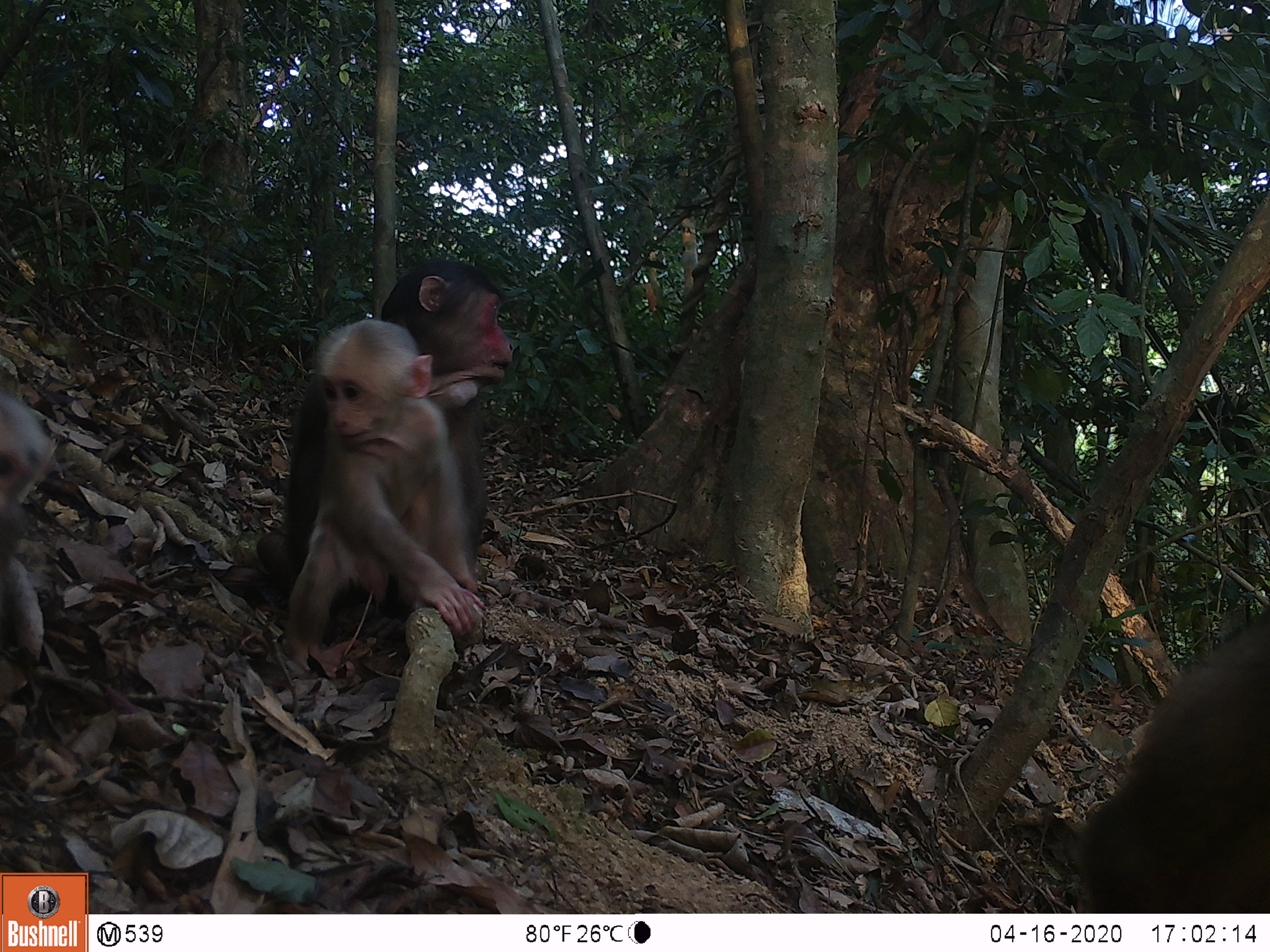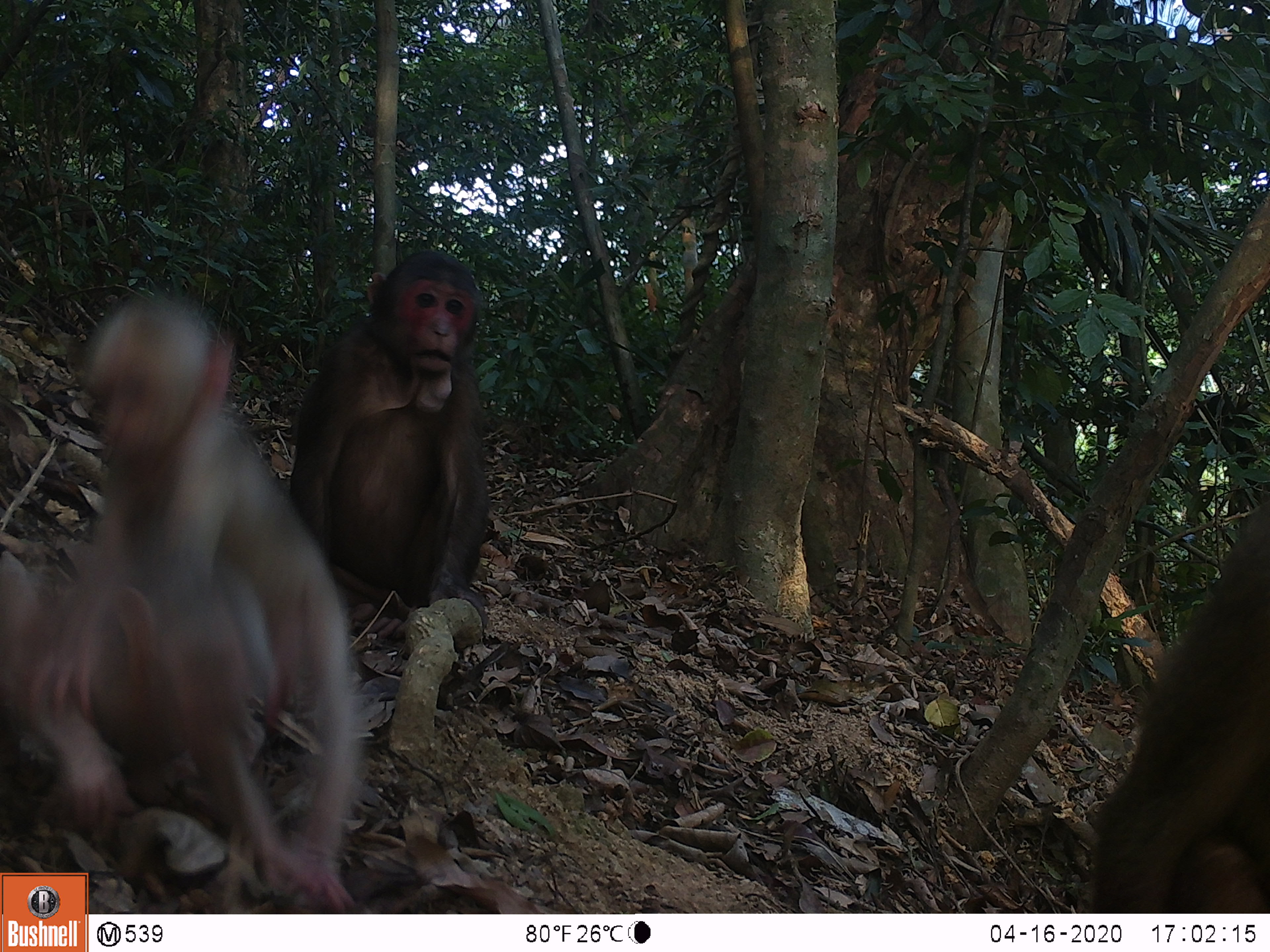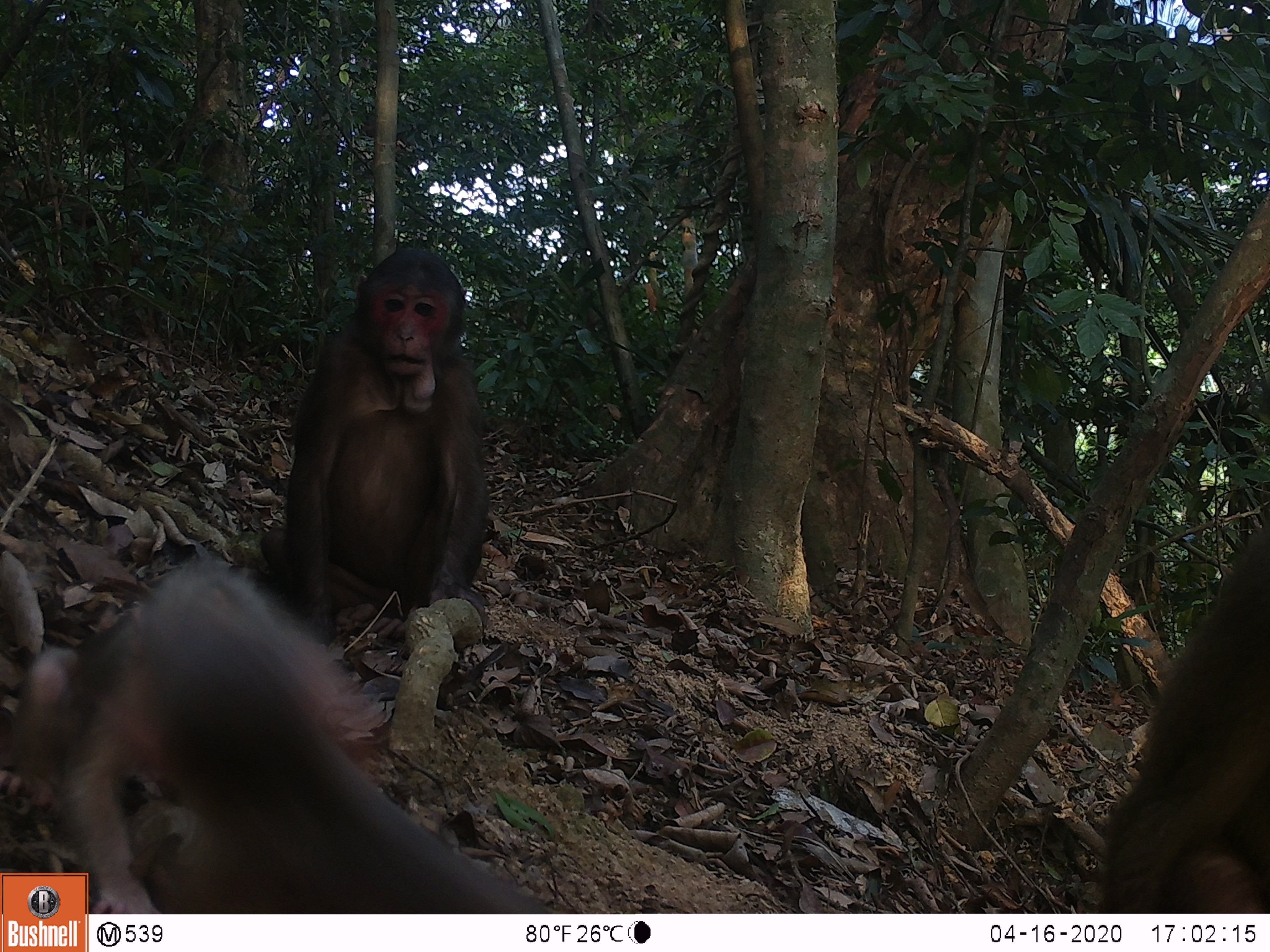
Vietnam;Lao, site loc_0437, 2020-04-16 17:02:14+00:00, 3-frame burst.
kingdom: Animalia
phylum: Chordata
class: Mammalia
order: Primates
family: Cercopithecidae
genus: Macaca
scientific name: Macaca arctoides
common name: stump-tailed macaque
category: stump tailed macaque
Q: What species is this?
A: Stump tailed macaque (stump-tailed macaque) (Macaca arctoides).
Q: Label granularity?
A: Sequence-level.